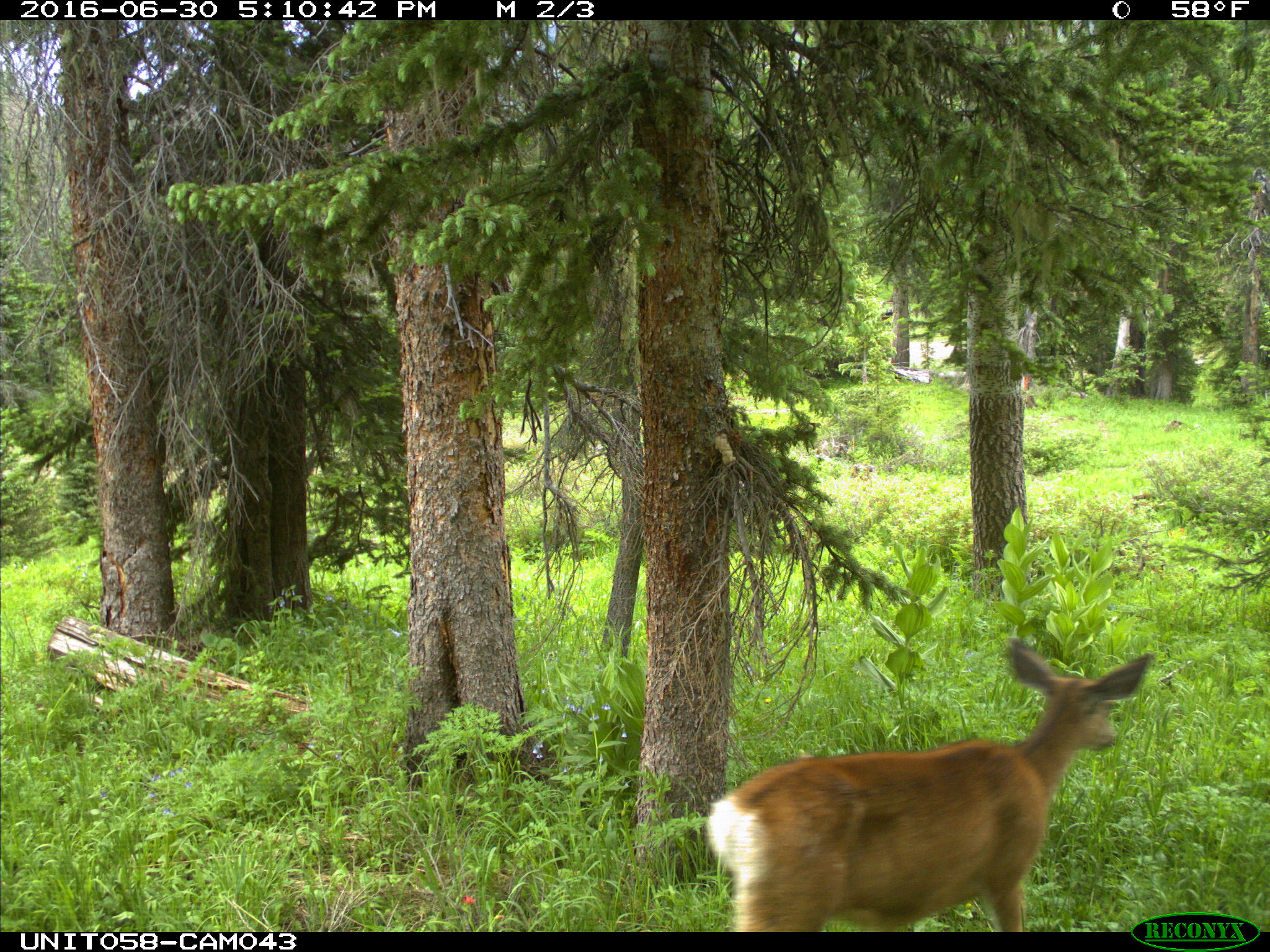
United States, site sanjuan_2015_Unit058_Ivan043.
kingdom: Animalia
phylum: Chordata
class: Mammalia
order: Artiodactyla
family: Cervidae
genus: Odocoileus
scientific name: Odocoileus hemionus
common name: mule deer